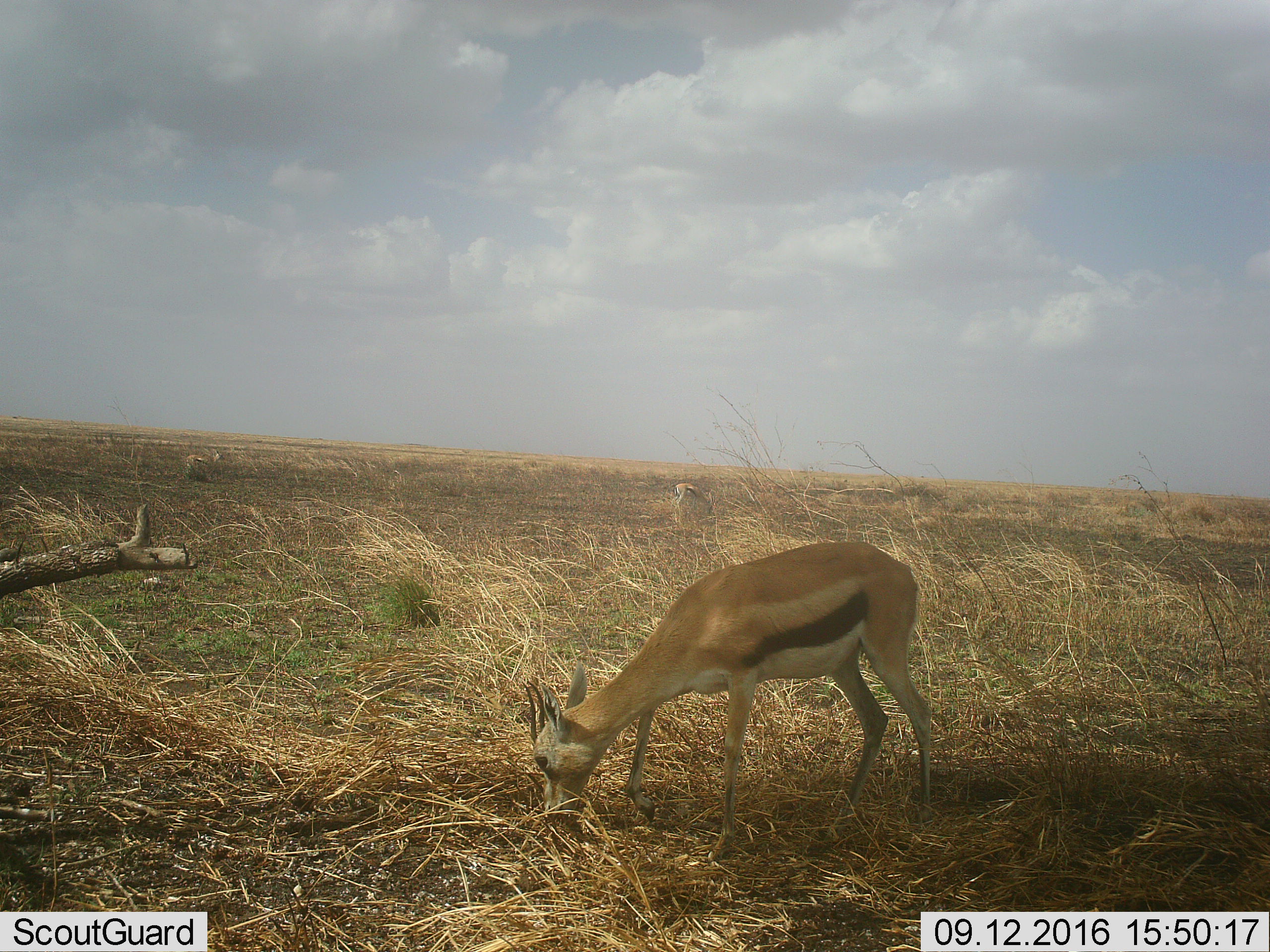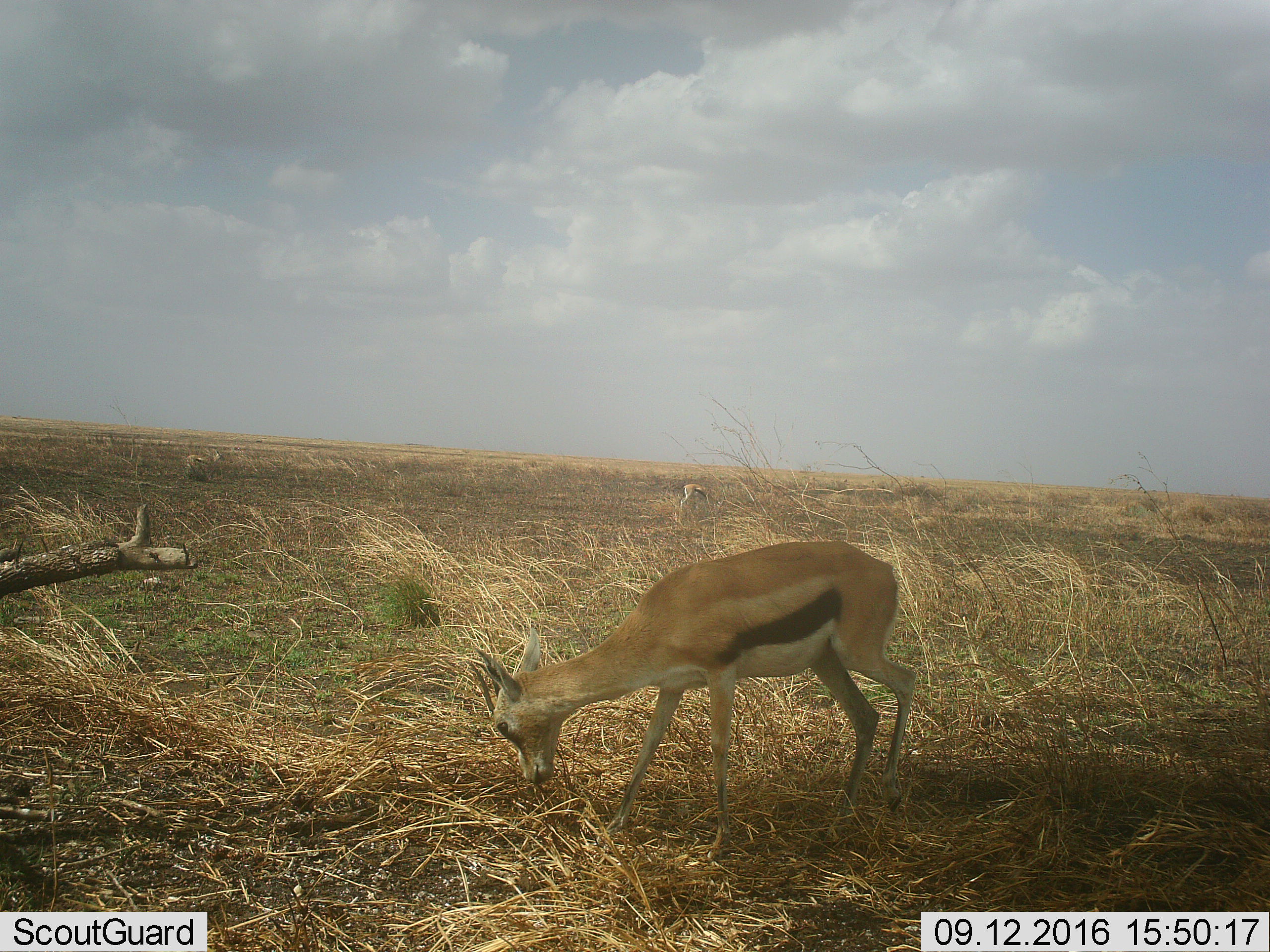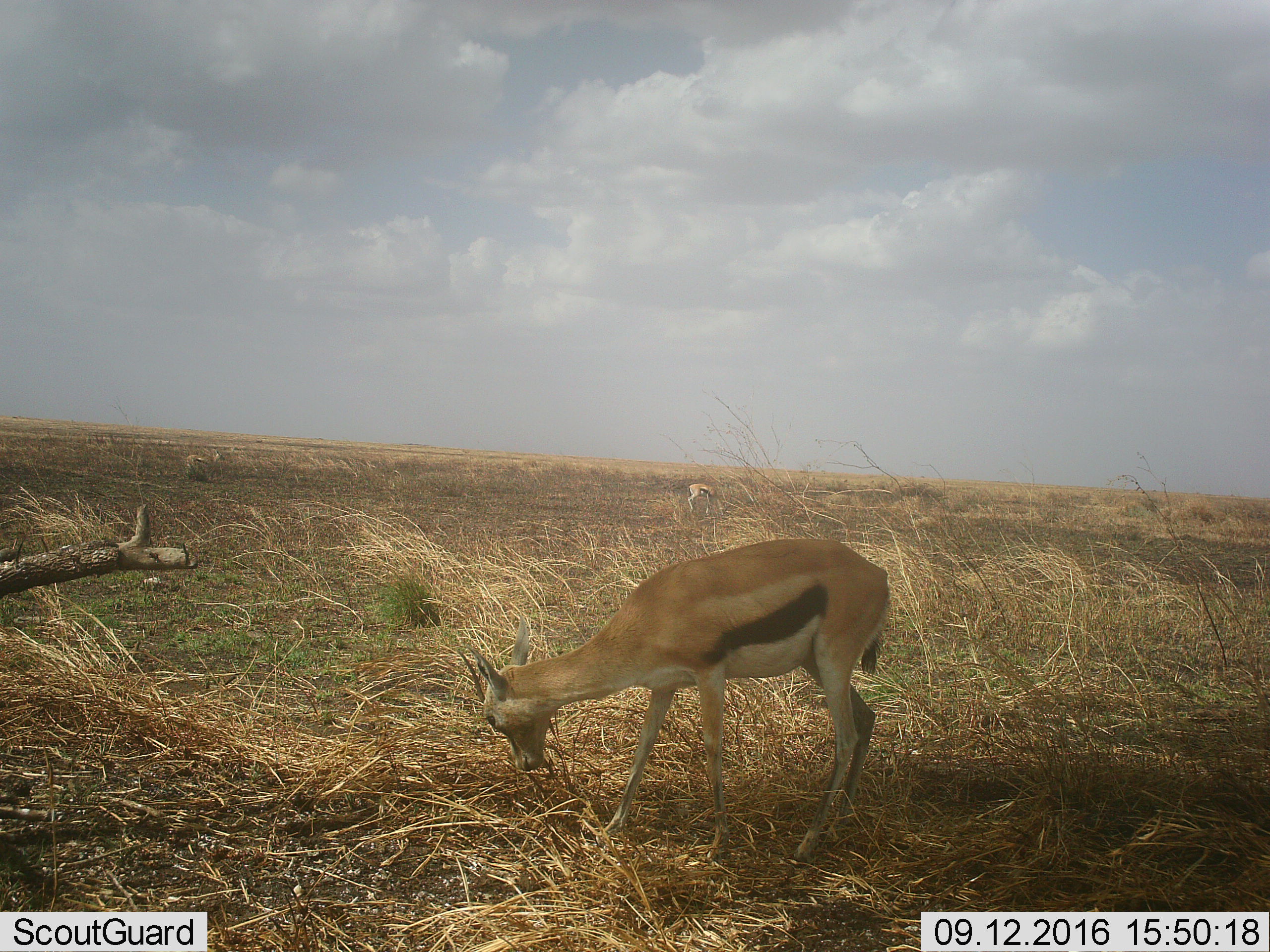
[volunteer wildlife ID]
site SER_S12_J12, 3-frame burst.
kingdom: Animalia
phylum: Chordata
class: Mammalia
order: Artiodactyla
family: Bovidae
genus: Eudorcas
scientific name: Eudorcas thomsonii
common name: thomson's gazelle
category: gazellethomsons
Gazellethomsons (thomson's gazelle) (Eudorcas thomsonii), count 3. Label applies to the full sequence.